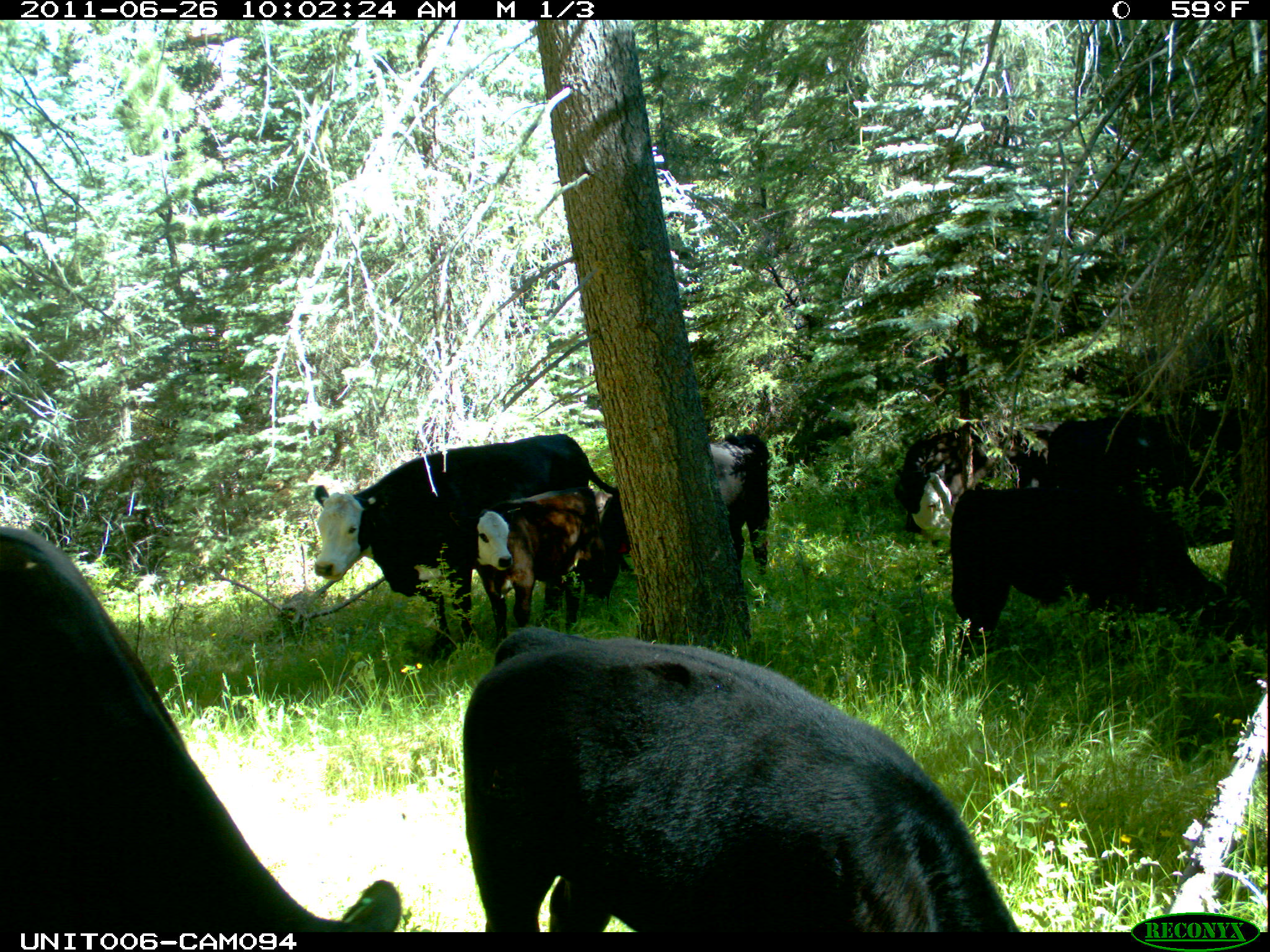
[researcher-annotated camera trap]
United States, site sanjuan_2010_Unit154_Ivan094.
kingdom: Animalia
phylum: Chordata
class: Mammalia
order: Artiodactyla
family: Bovidae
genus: Bos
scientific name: Bos taurus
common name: domestic cow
Bos taurus (domestic cow).